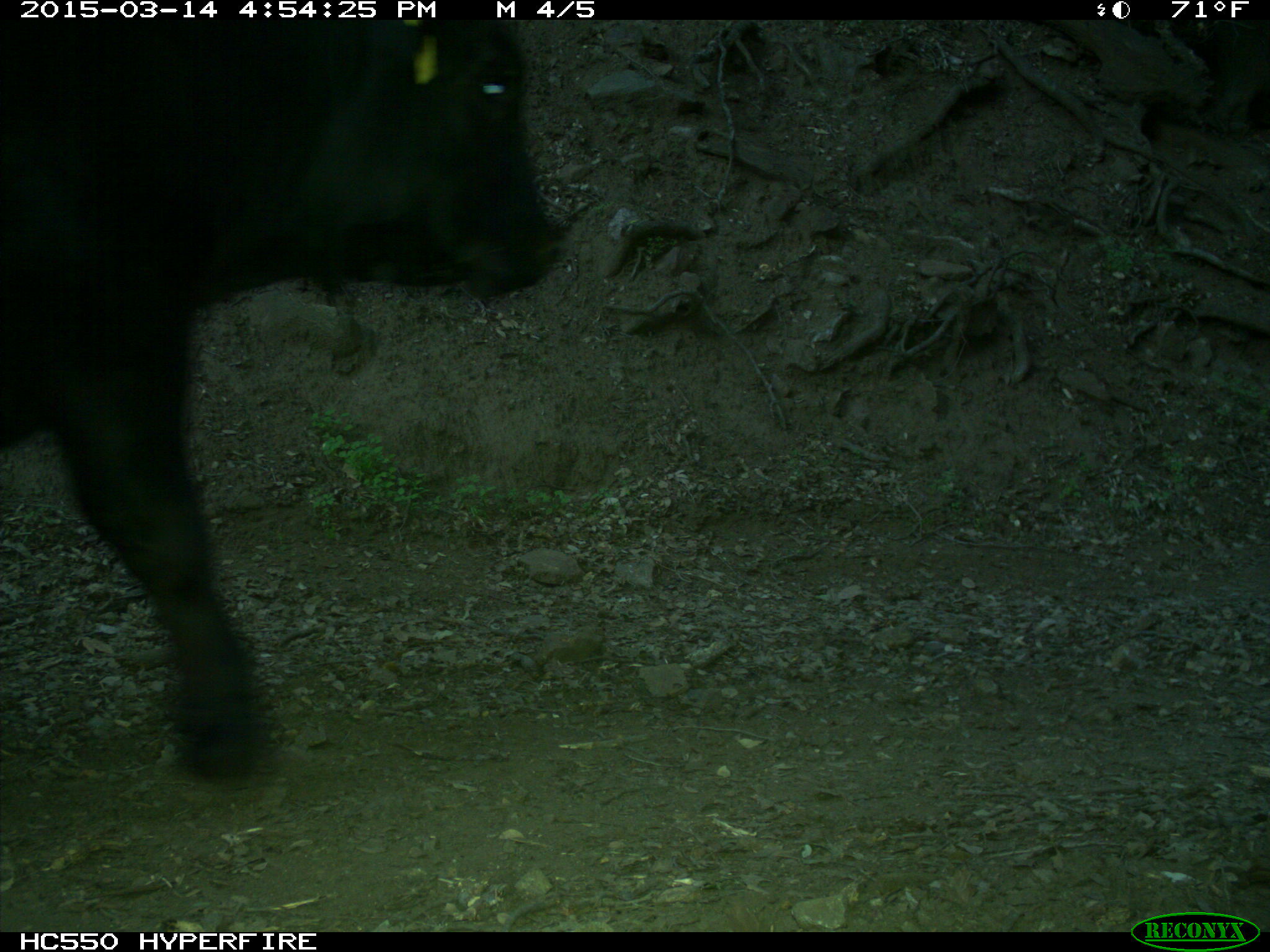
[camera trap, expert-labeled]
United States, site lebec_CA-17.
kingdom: Animalia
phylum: Chordata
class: Mammalia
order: Artiodactyla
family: Bovidae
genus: Bos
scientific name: Bos taurus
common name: domestic cow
Bos taurus (domestic cow).